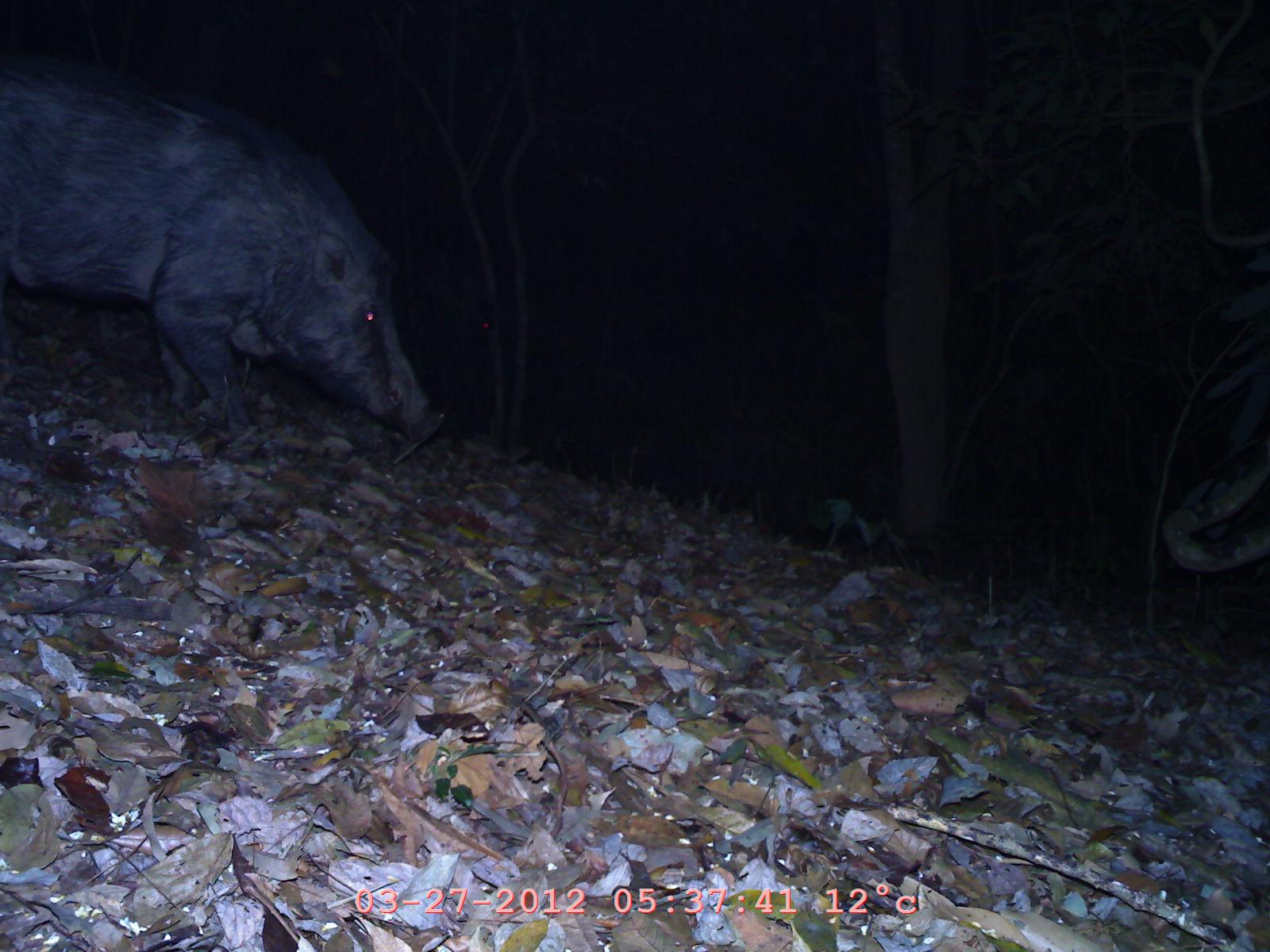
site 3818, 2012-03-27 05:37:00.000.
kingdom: Animalia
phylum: Chordata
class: Mammalia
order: Artiodactyla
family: Suidae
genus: Sus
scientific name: Sus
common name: pigs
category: sus sp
Sus sp (pigs) (Sus), count 1.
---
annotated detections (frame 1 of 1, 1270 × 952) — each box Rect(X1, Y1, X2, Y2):
sus sp: Rect(0, 40, 440, 446)